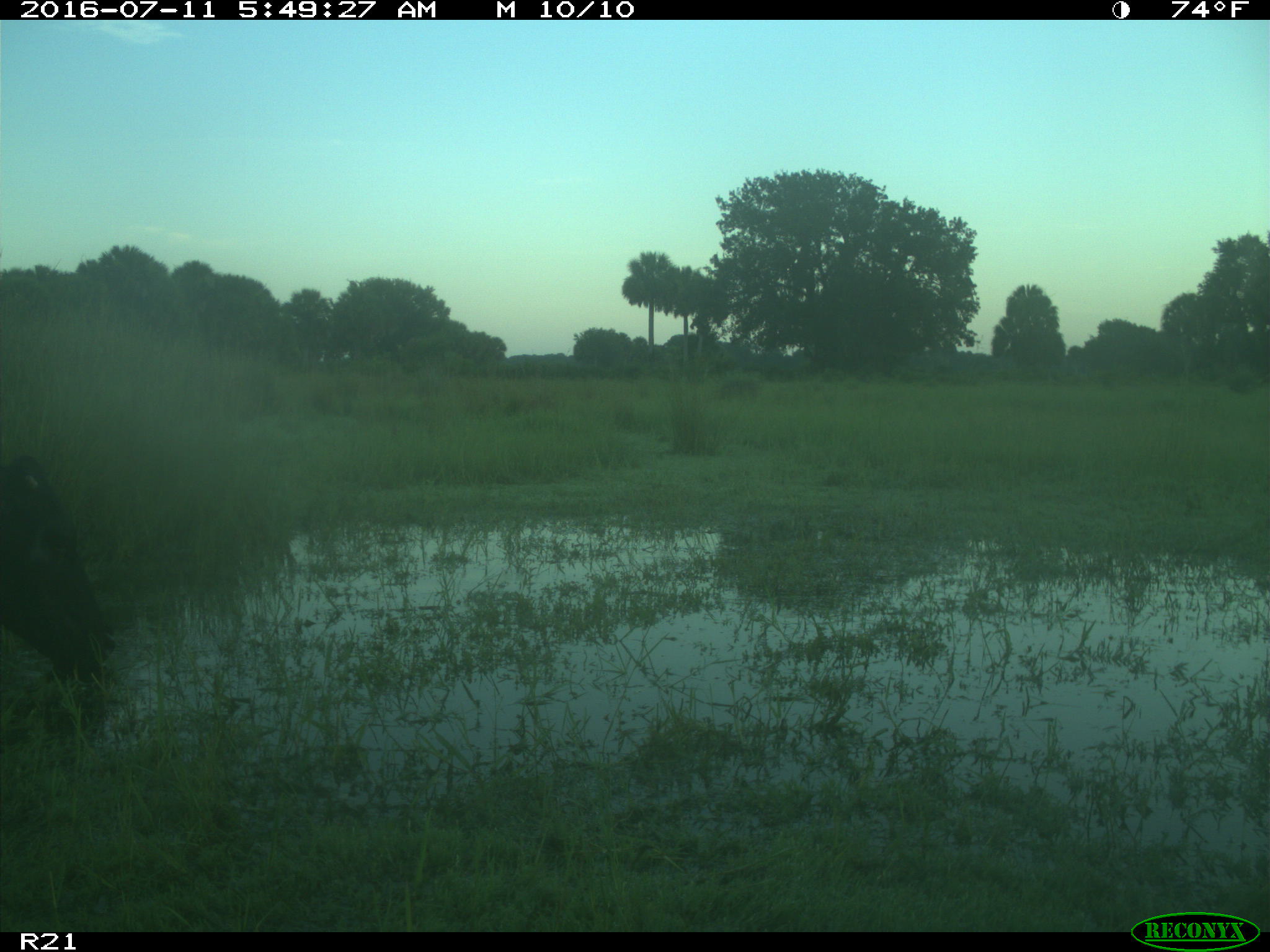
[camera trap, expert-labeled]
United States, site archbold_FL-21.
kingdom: Animalia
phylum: Chordata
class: Mammalia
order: Artiodactyla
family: Bovidae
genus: Bos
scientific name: Bos taurus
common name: domestic cow